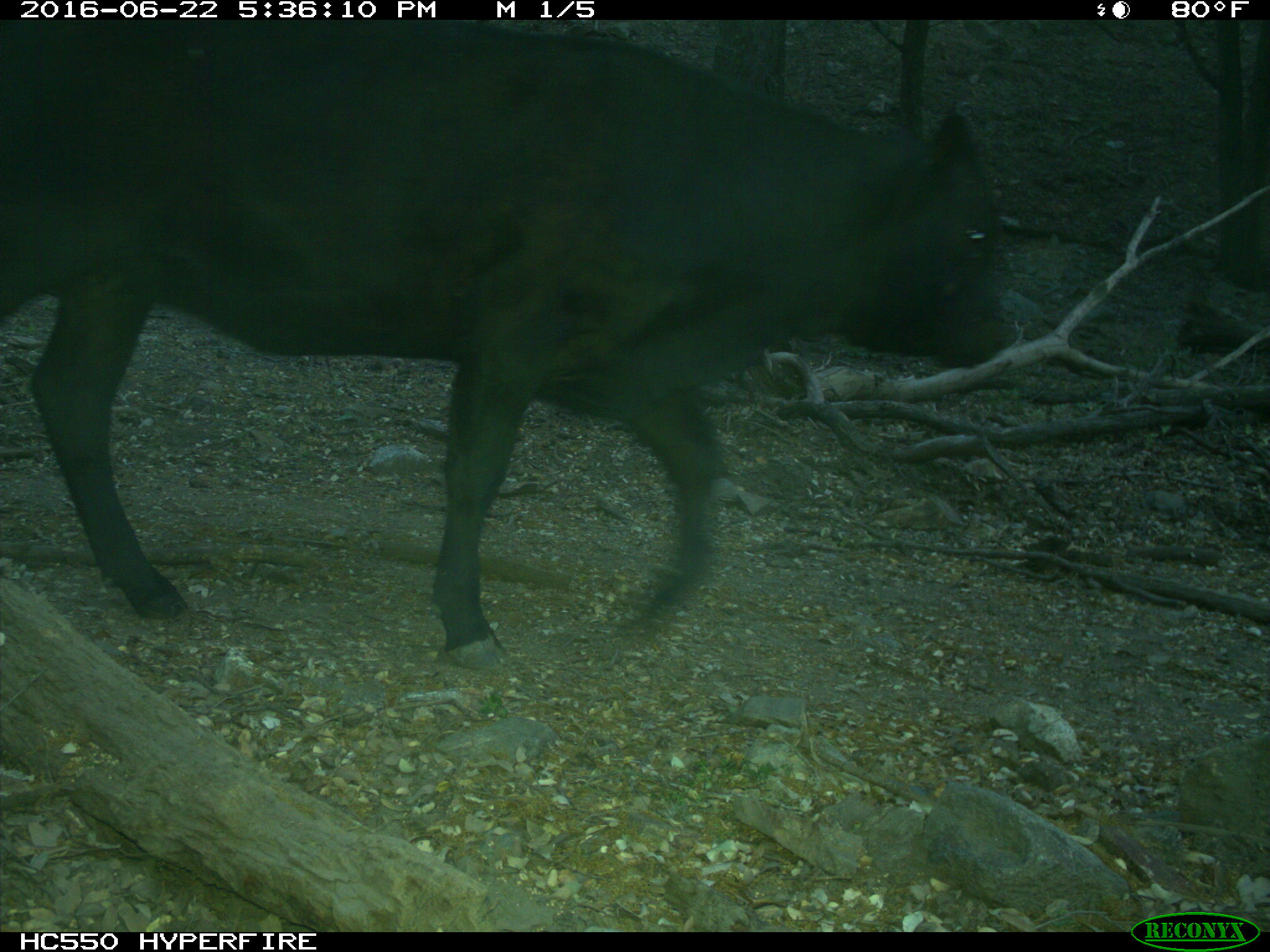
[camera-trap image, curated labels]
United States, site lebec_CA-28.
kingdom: Animalia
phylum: Chordata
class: Mammalia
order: Artiodactyla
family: Bovidae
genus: Bos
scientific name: Bos taurus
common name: domestic cow